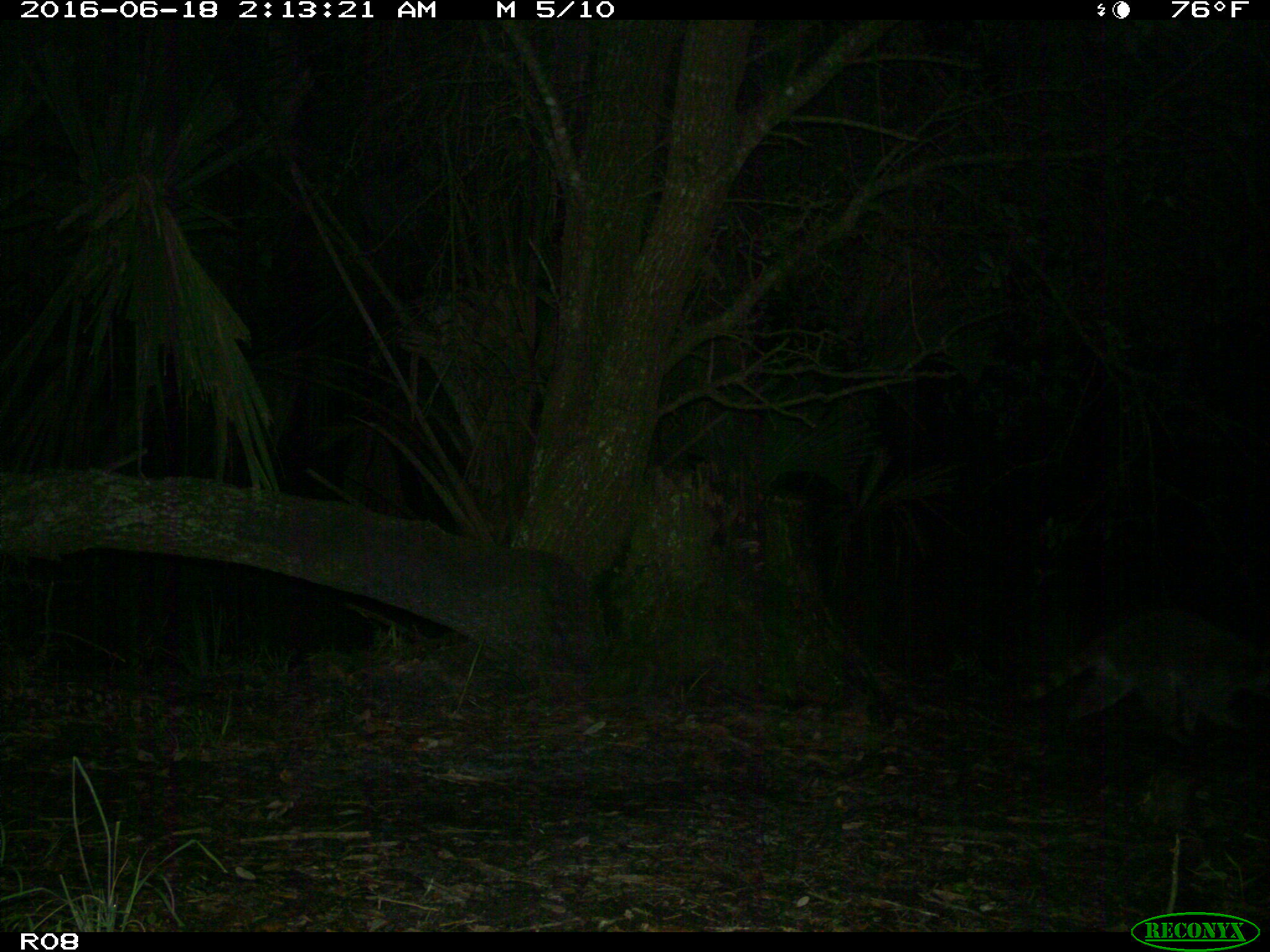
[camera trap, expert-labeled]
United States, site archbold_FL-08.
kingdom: Animalia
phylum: Chordata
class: Mammalia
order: Carnivora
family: Procyonidae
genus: Procyon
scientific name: Procyon lotor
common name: common raccoon